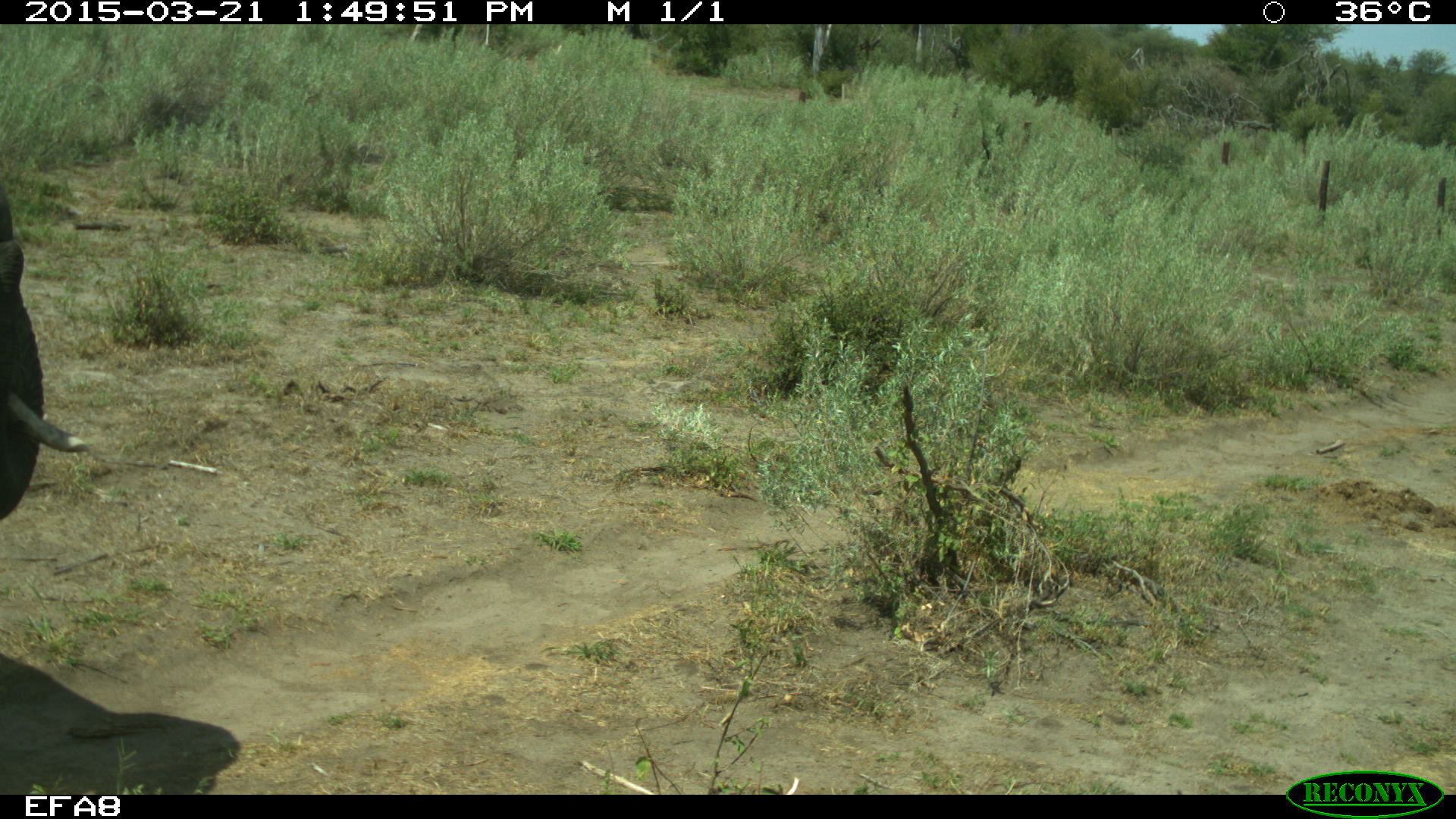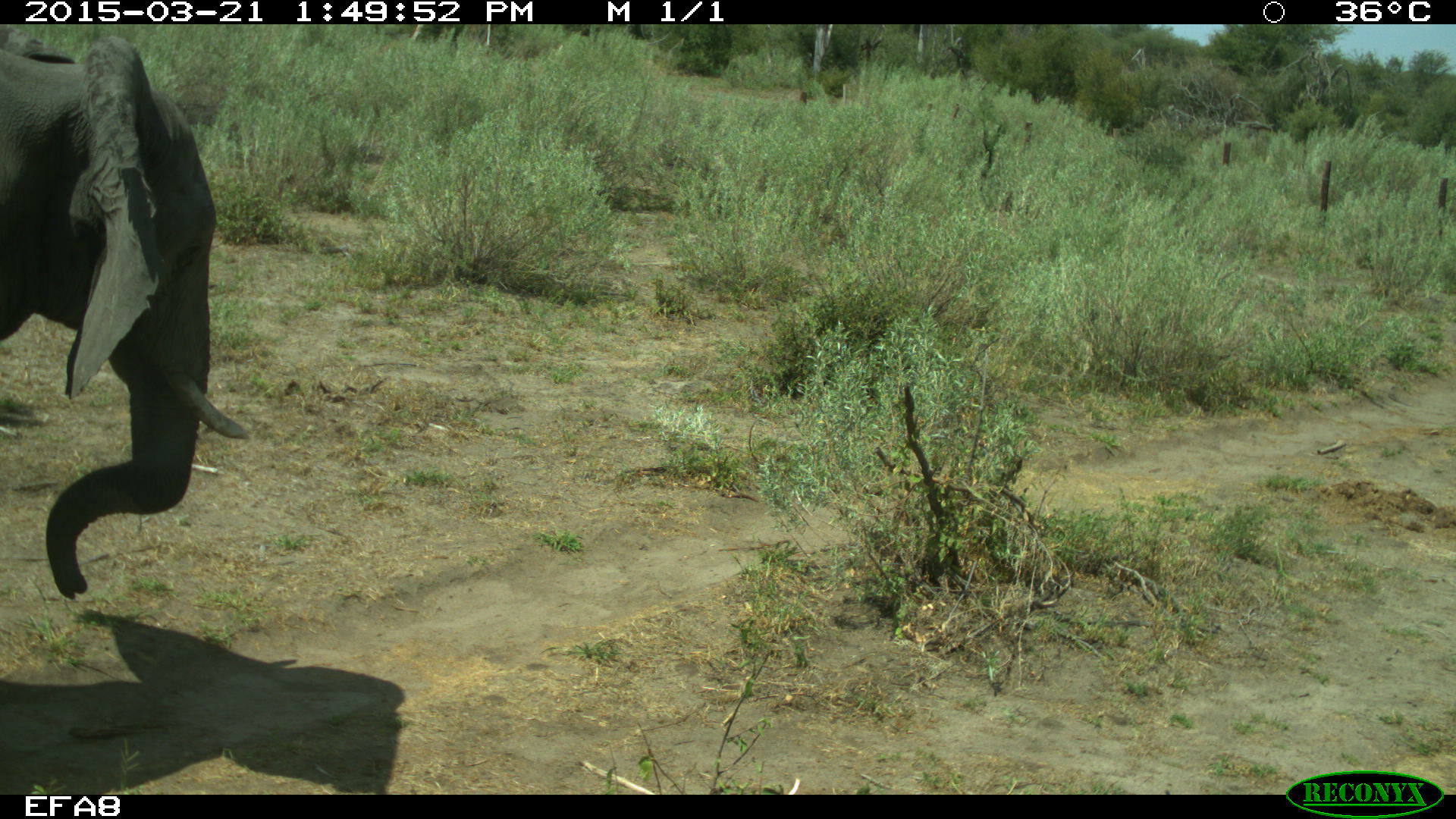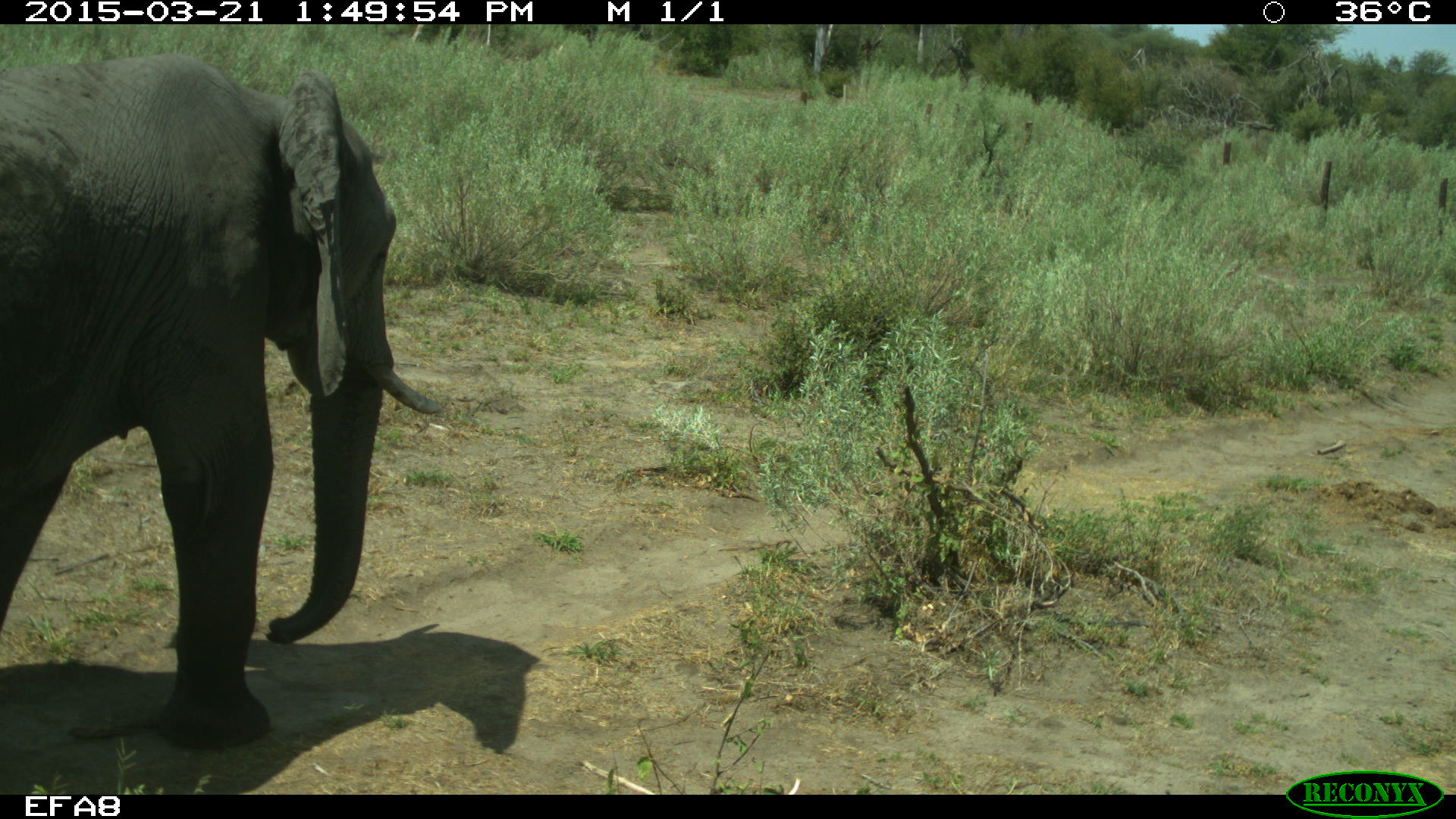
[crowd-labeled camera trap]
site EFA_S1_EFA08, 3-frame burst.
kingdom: Animalia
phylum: Chordata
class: Mammalia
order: Proboscidea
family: Elephantidae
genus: Loxodonta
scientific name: Loxodonta africana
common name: african bush elephant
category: elephant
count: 1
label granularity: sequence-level